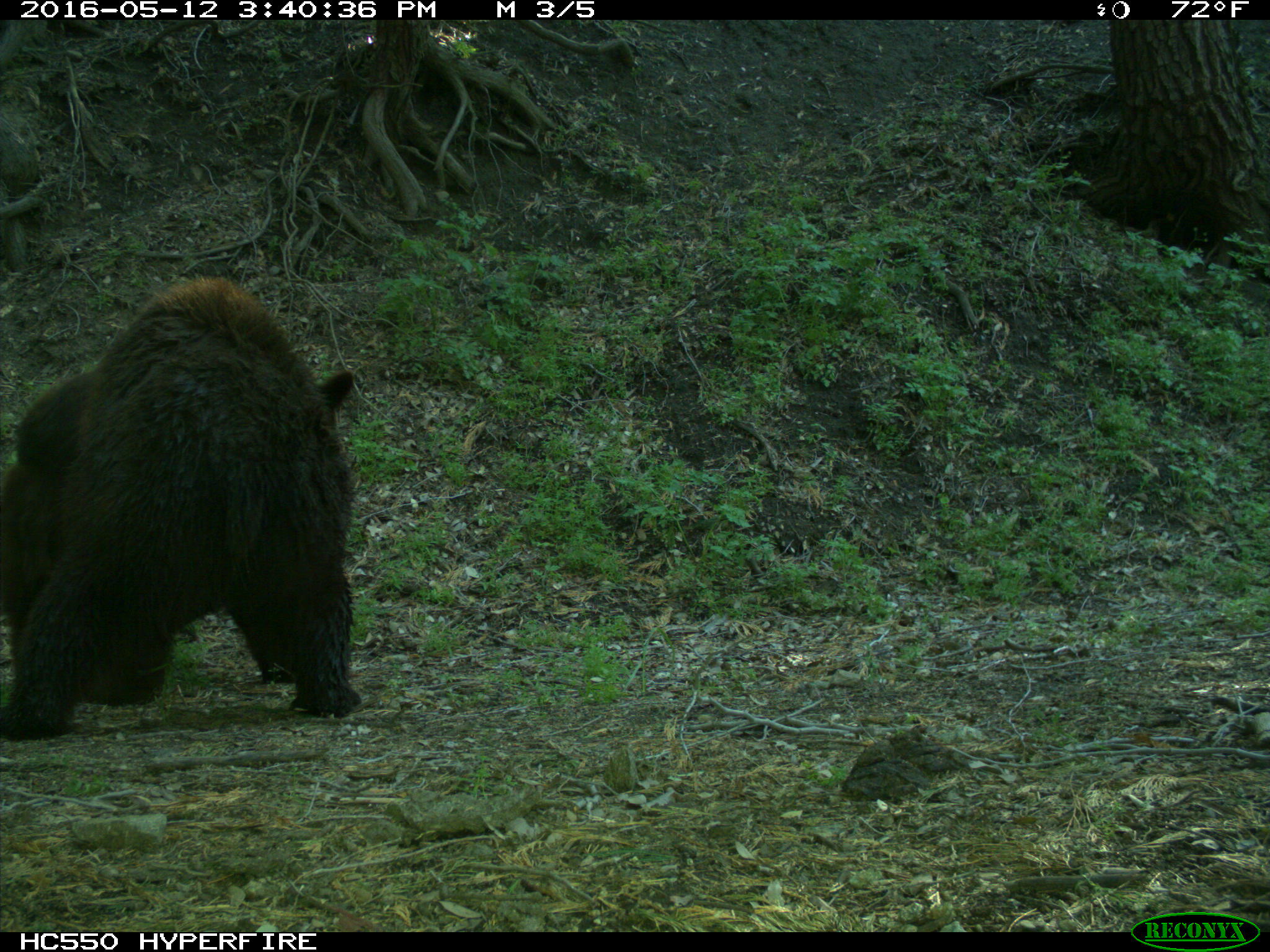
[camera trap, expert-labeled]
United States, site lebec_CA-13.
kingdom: Animalia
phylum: Chordata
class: Mammalia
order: Carnivora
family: Ursidae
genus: Ursus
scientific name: Ursus americanus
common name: american black bear